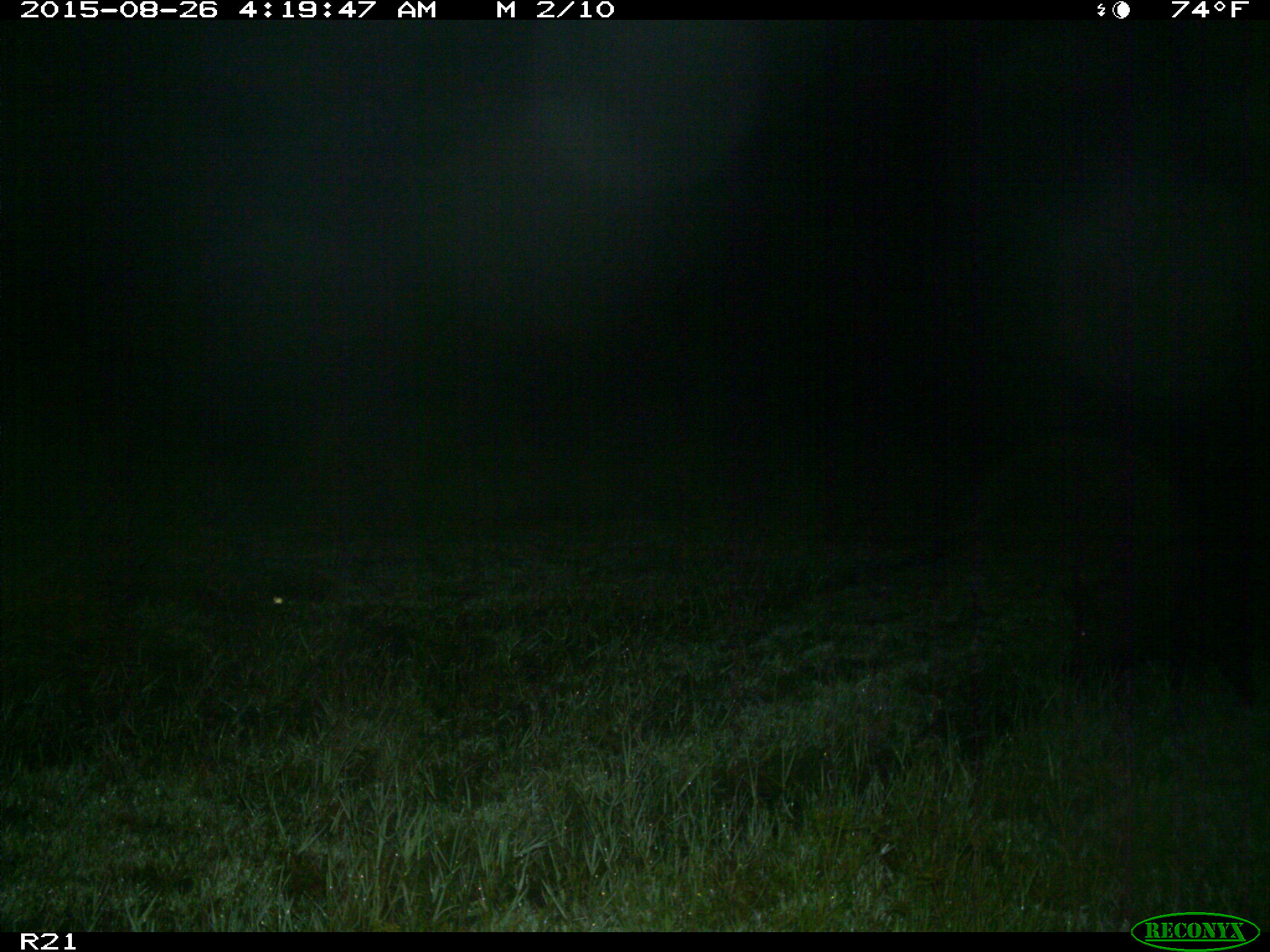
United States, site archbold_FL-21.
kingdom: Animalia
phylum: Chordata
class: Mammalia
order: Artiodactyla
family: Suidae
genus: Sus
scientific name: Sus scrofa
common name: wild boar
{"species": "Sus scrofa (wild boar)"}